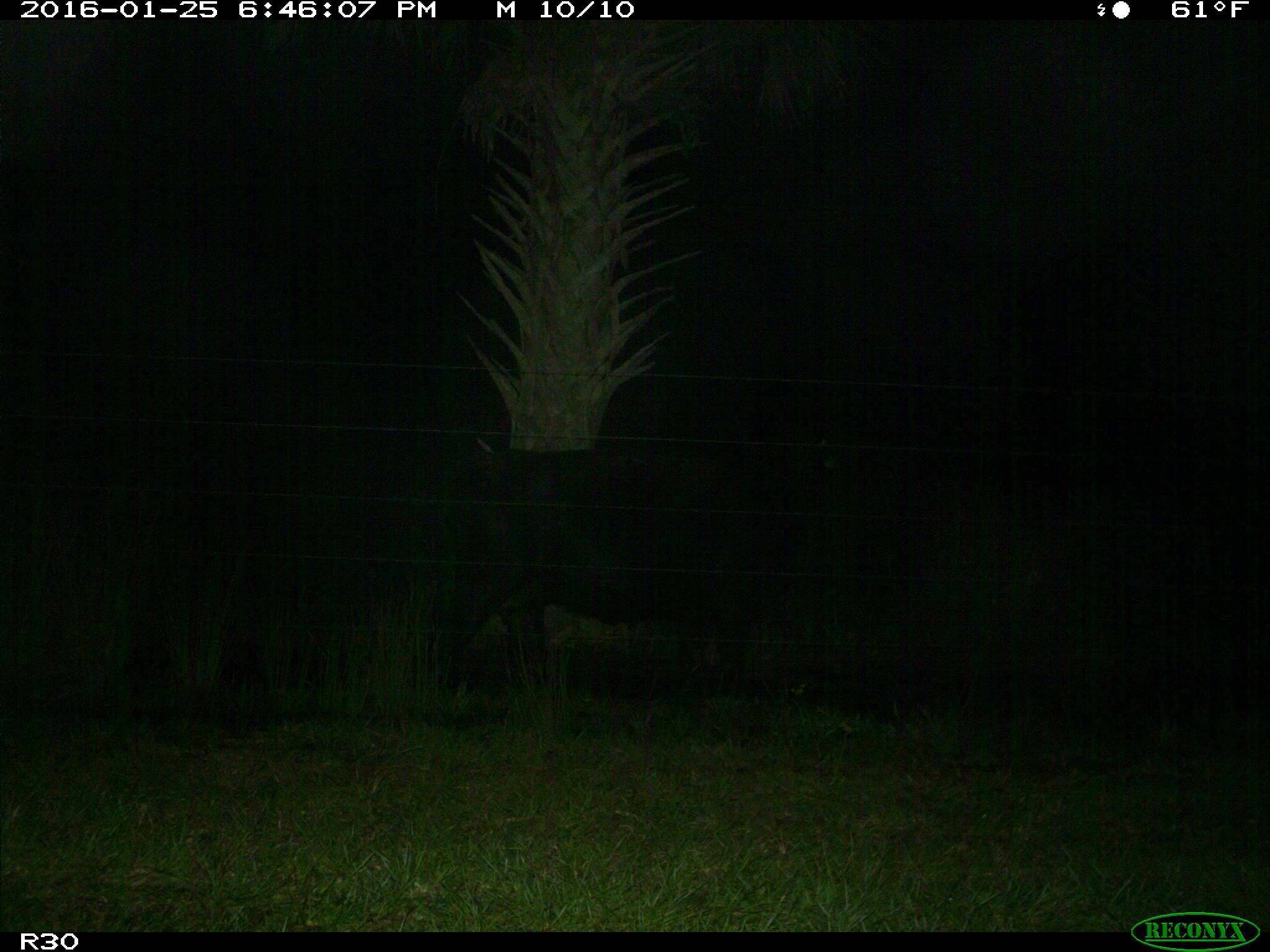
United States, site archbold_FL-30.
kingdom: Animalia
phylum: Chordata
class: Mammalia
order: Artiodactyla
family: Bovidae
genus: Bos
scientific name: Bos taurus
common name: domestic cow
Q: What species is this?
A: Bos taurus (domestic cow).